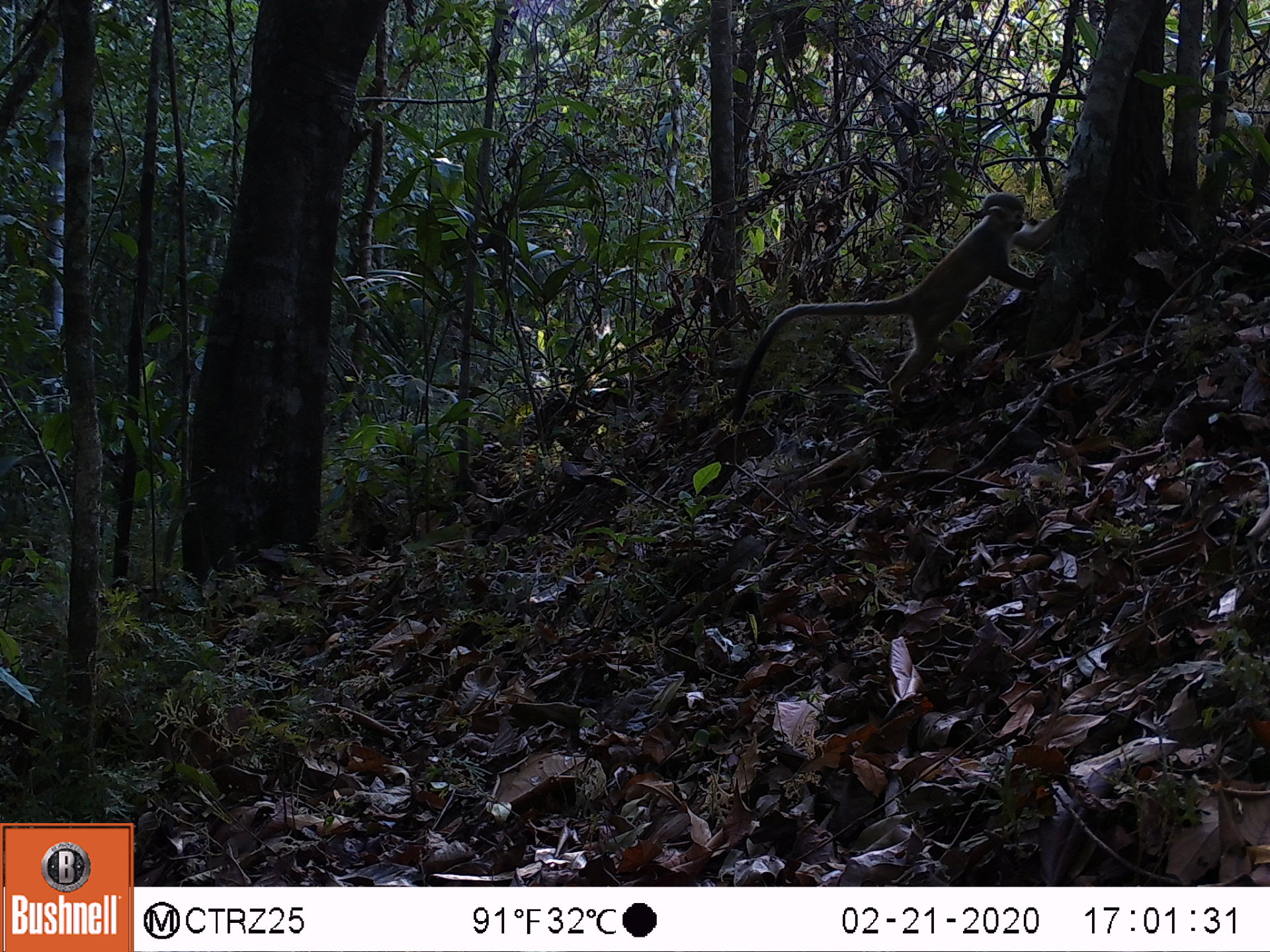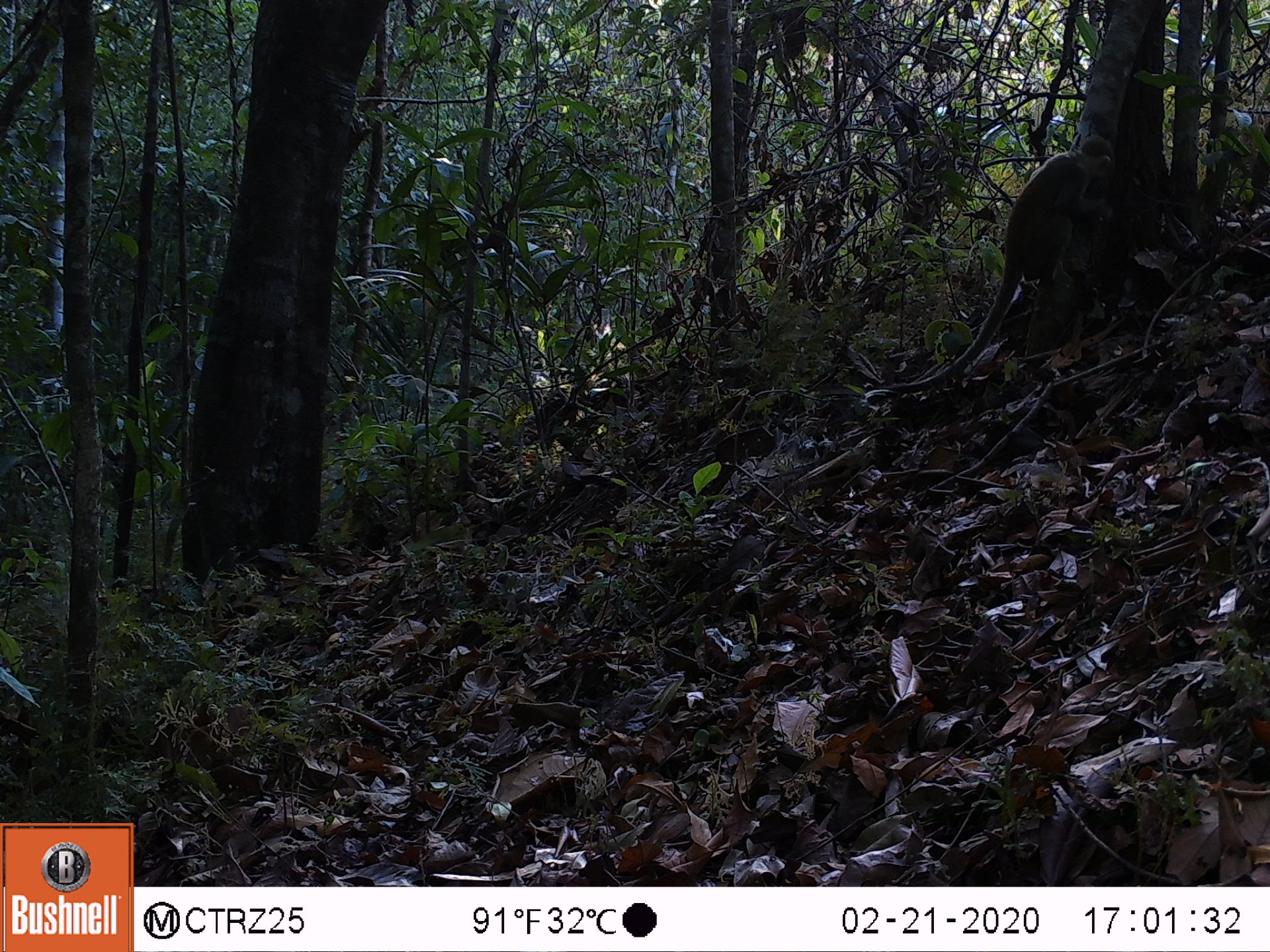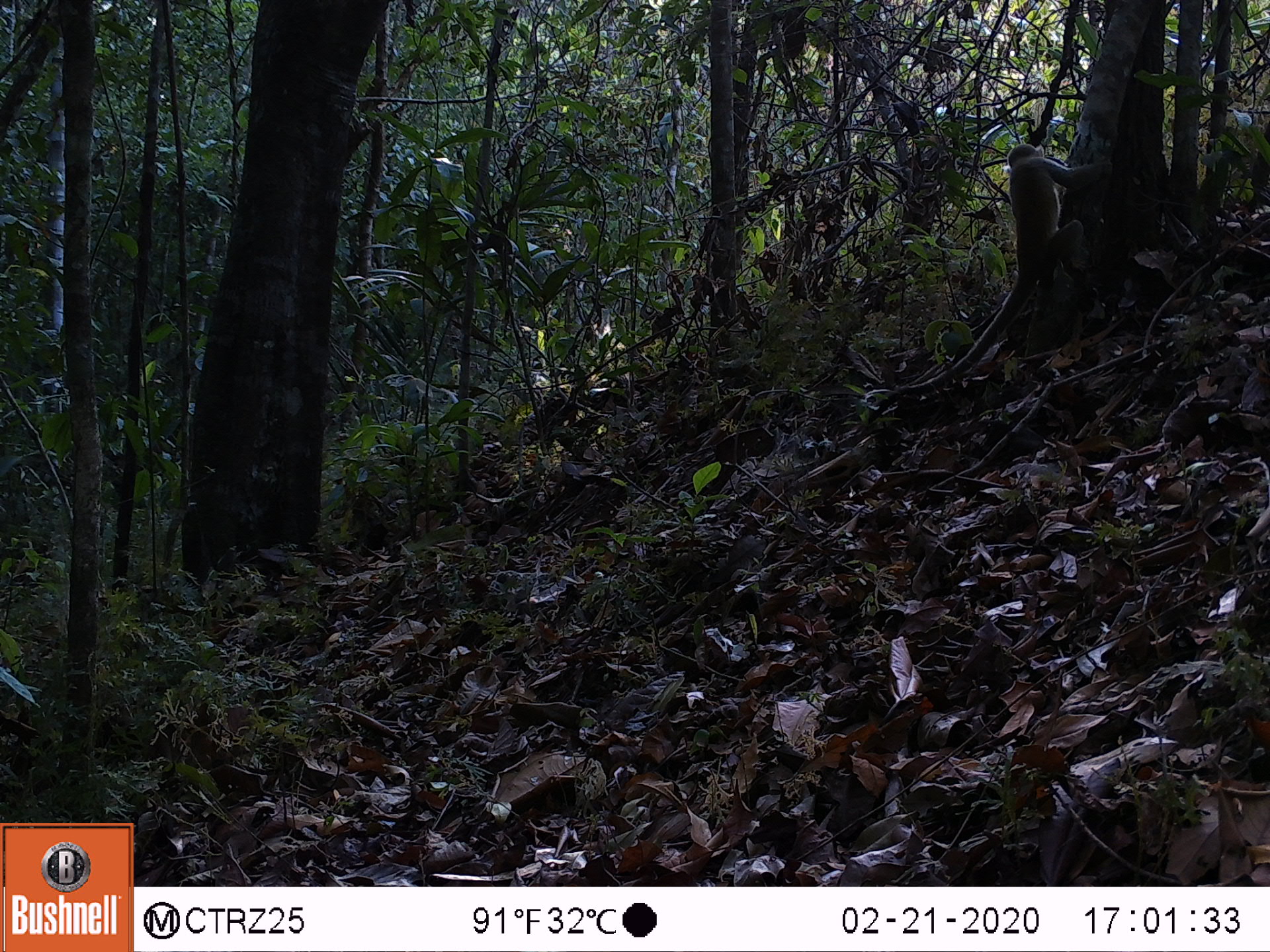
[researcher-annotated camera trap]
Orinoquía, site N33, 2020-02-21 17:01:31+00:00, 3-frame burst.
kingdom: Animalia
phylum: Chordata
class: Mammalia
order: Primates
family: Cebidae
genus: Saimiri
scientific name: Saimiri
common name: squirrel monkey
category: unknown squirrel monkey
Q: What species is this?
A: Unknown squirrel monkey (squirrel monkey) (Saimiri).